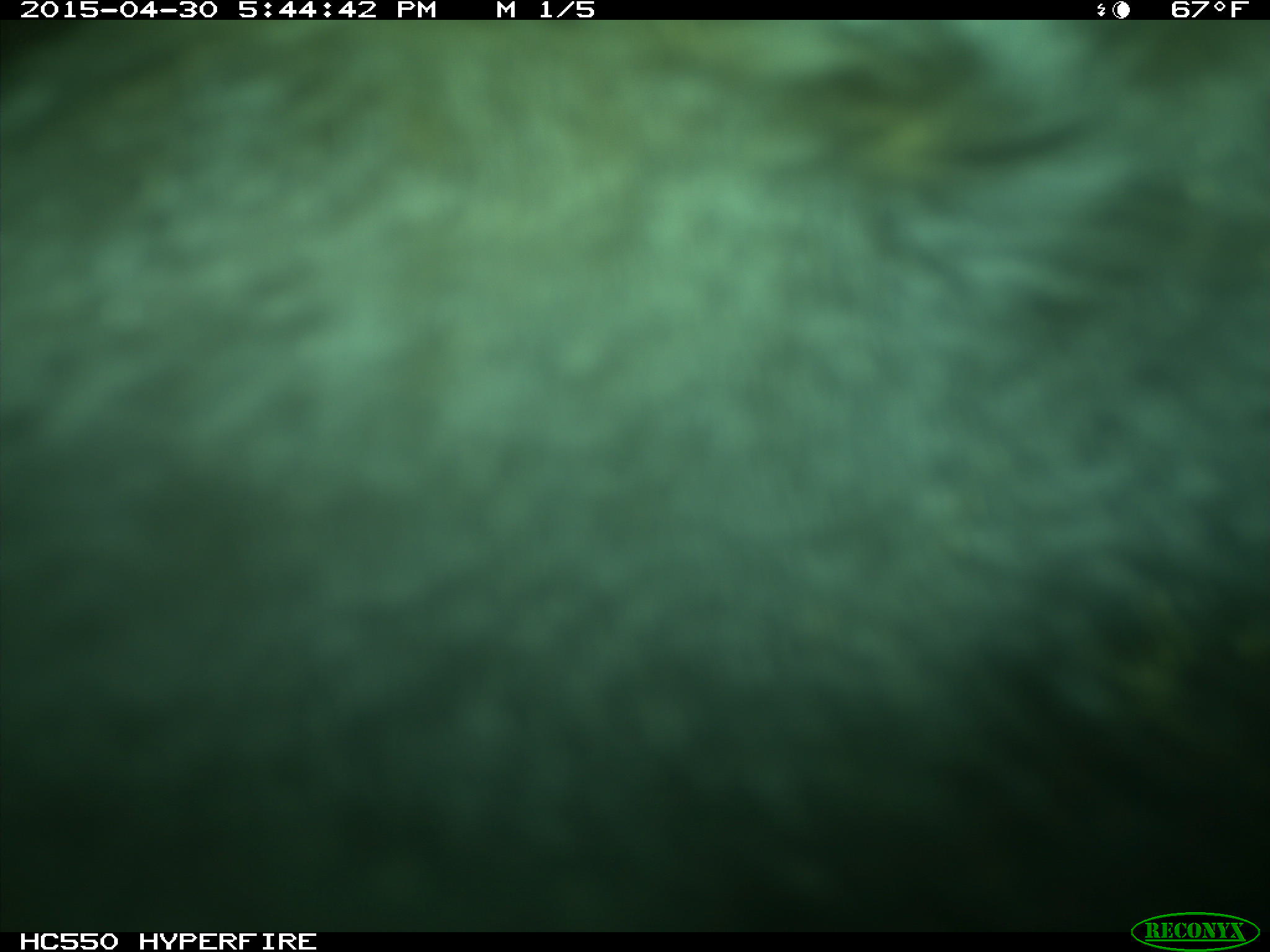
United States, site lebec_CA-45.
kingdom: Animalia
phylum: Chordata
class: Mammalia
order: Artiodactyla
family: Bovidae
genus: Bos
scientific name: Bos taurus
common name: domestic cow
Bos taurus (domestic cow).